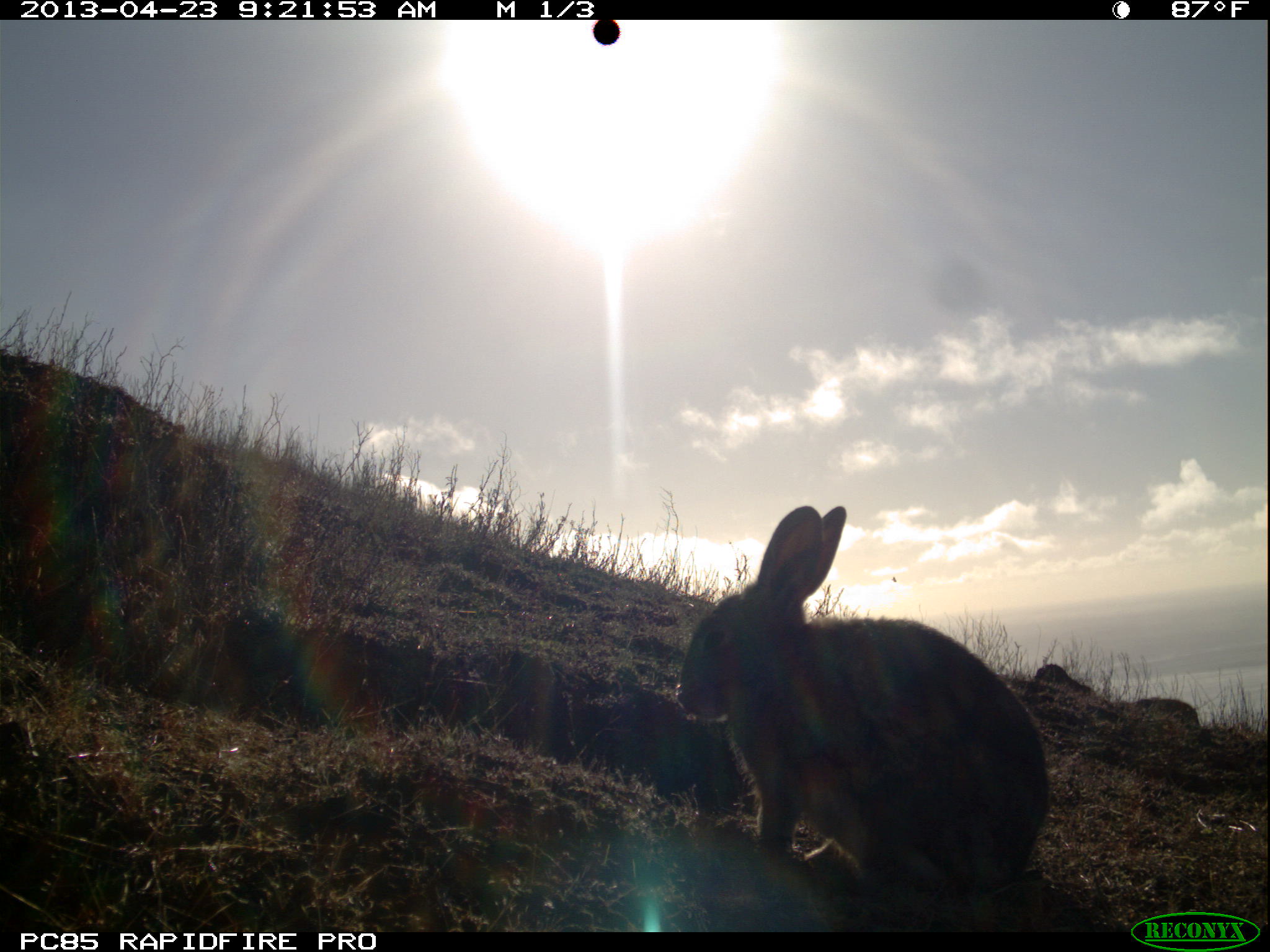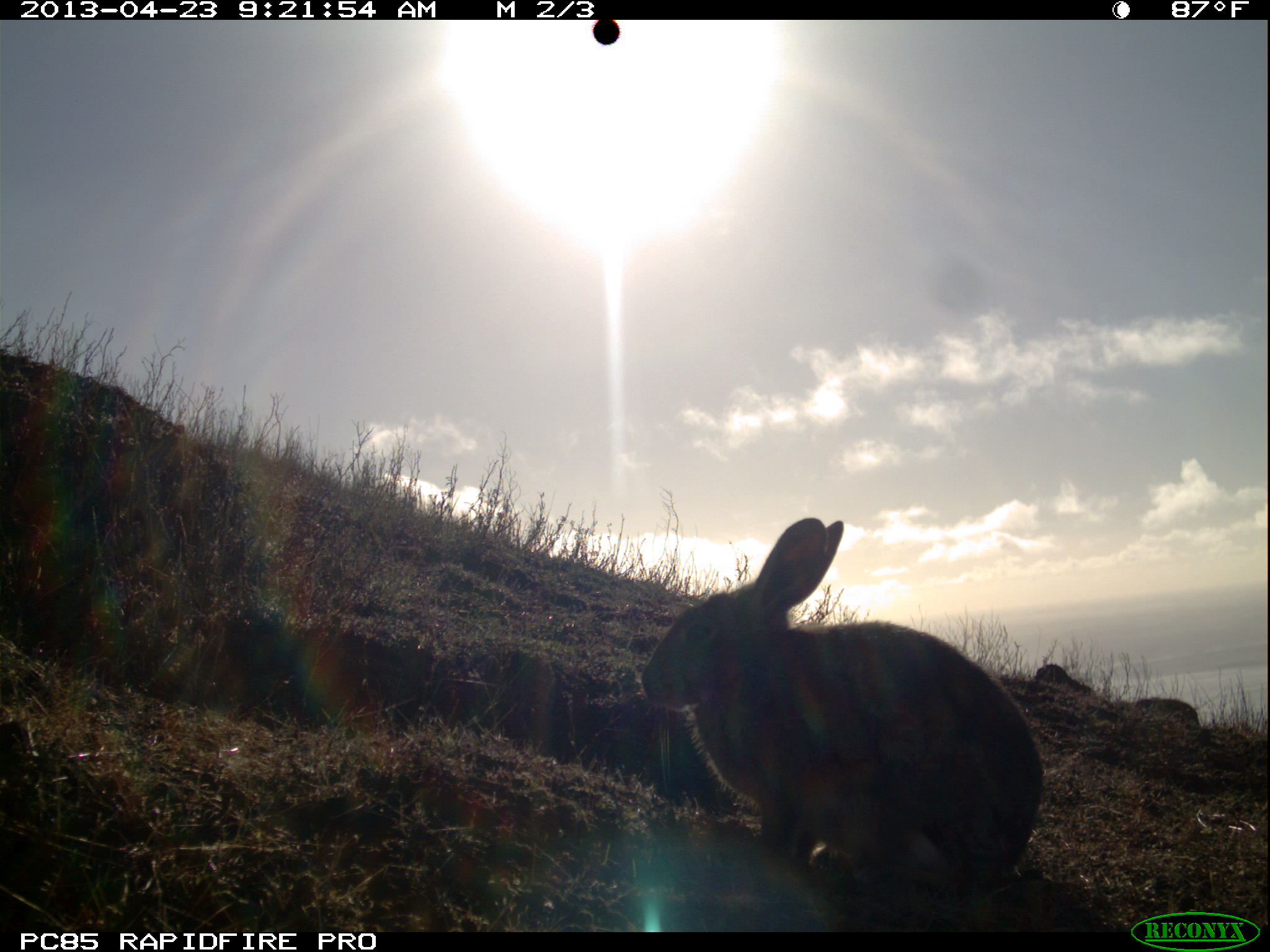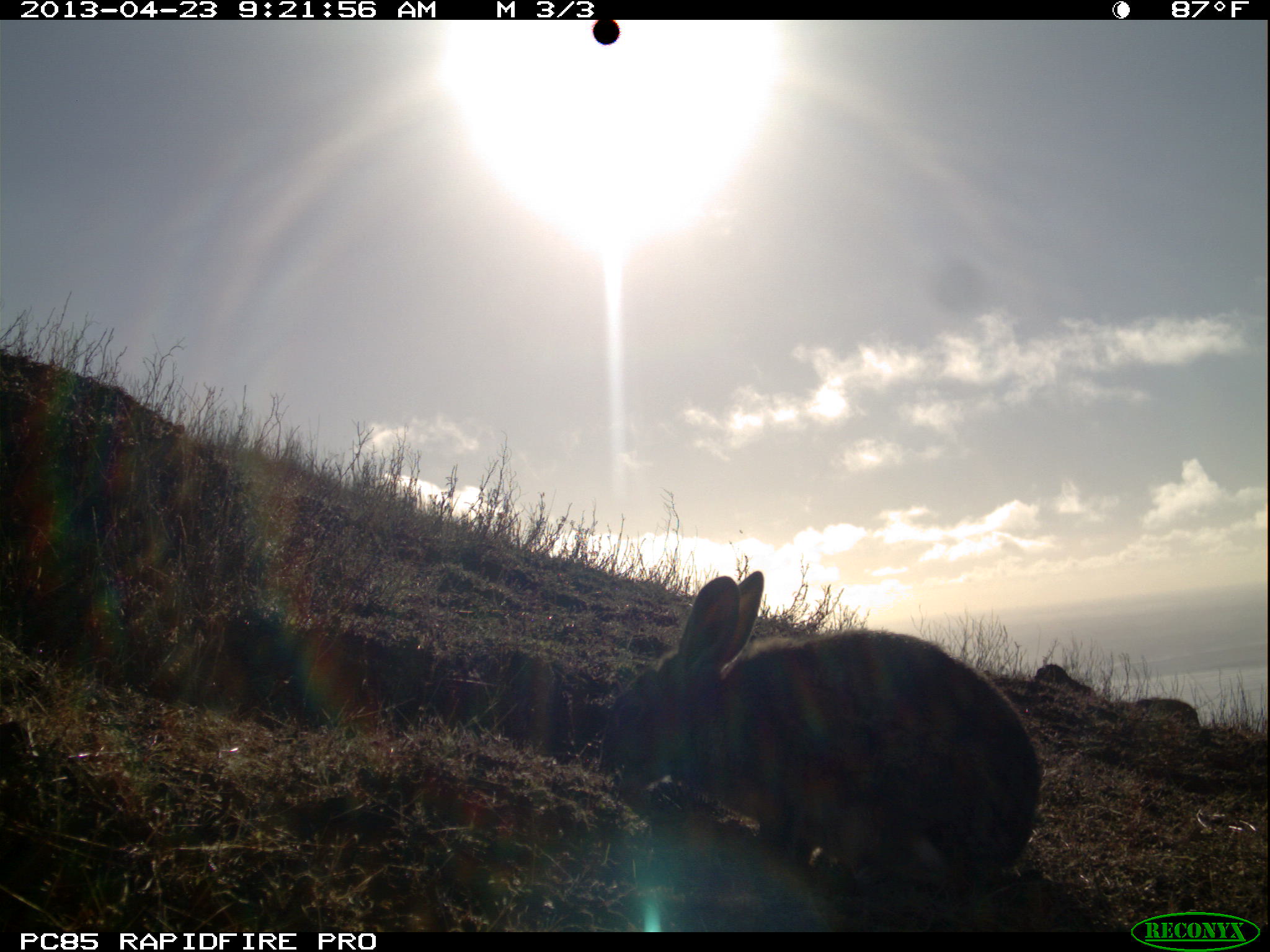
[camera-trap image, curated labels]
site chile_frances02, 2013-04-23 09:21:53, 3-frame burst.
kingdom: Animalia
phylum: Chordata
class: Mammalia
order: Lagomorpha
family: Leporidae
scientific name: Leporidae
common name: rabbits and hares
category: rabbit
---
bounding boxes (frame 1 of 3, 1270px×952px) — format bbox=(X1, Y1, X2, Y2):
rabbit: bbox=(672, 503, 1050, 925); bbox=(1132, 689, 1206, 734)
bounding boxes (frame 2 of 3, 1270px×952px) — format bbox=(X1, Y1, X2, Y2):
rabbit: bbox=(635, 515, 1044, 919); bbox=(1127, 691, 1207, 729)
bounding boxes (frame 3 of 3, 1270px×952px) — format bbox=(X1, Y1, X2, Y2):
rabbit: bbox=(598, 567, 1041, 921); bbox=(1135, 686, 1211, 735)